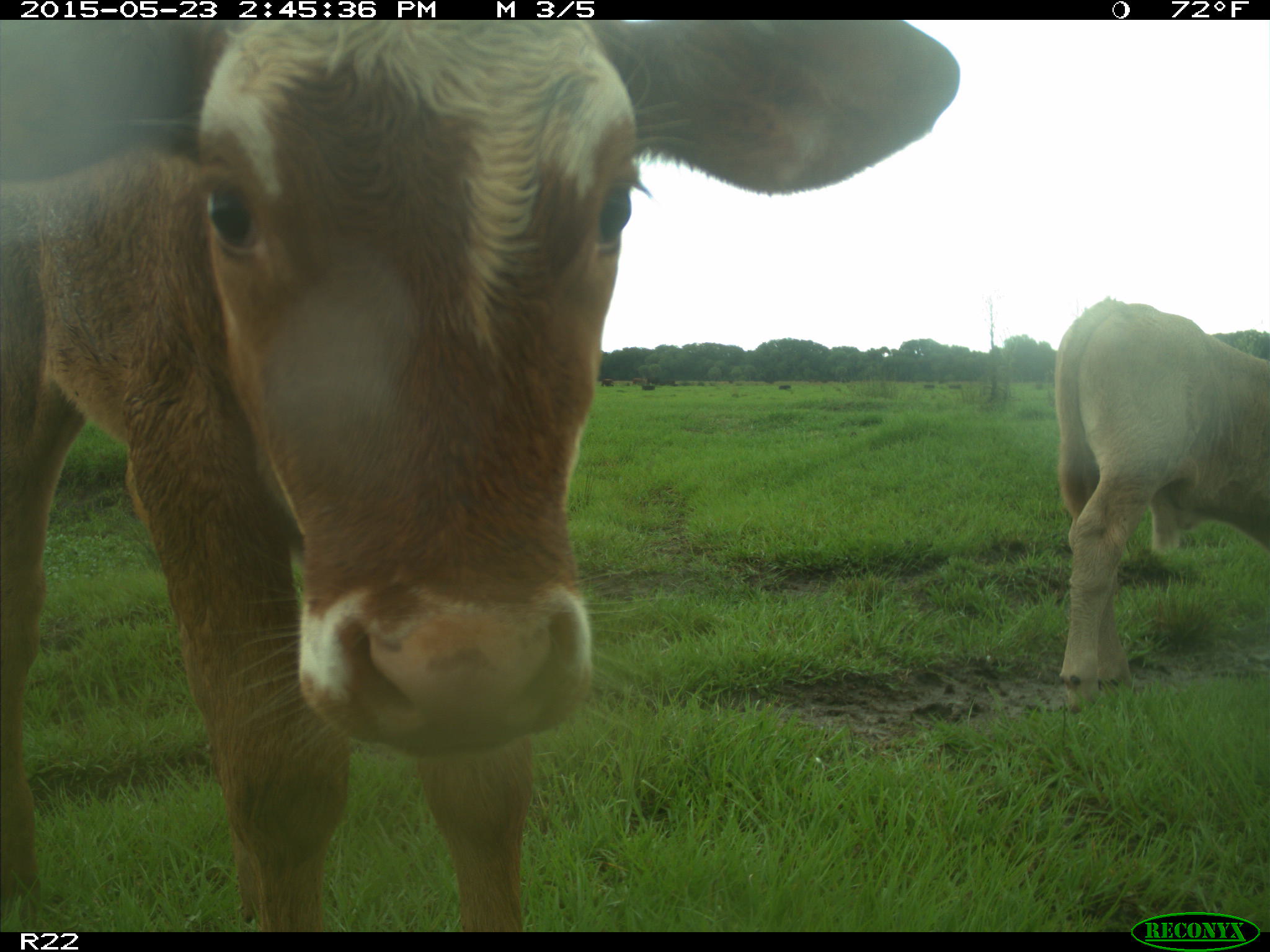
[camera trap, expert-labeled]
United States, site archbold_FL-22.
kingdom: Animalia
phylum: Chordata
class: Aves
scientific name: Aves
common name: birds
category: unidentified bird